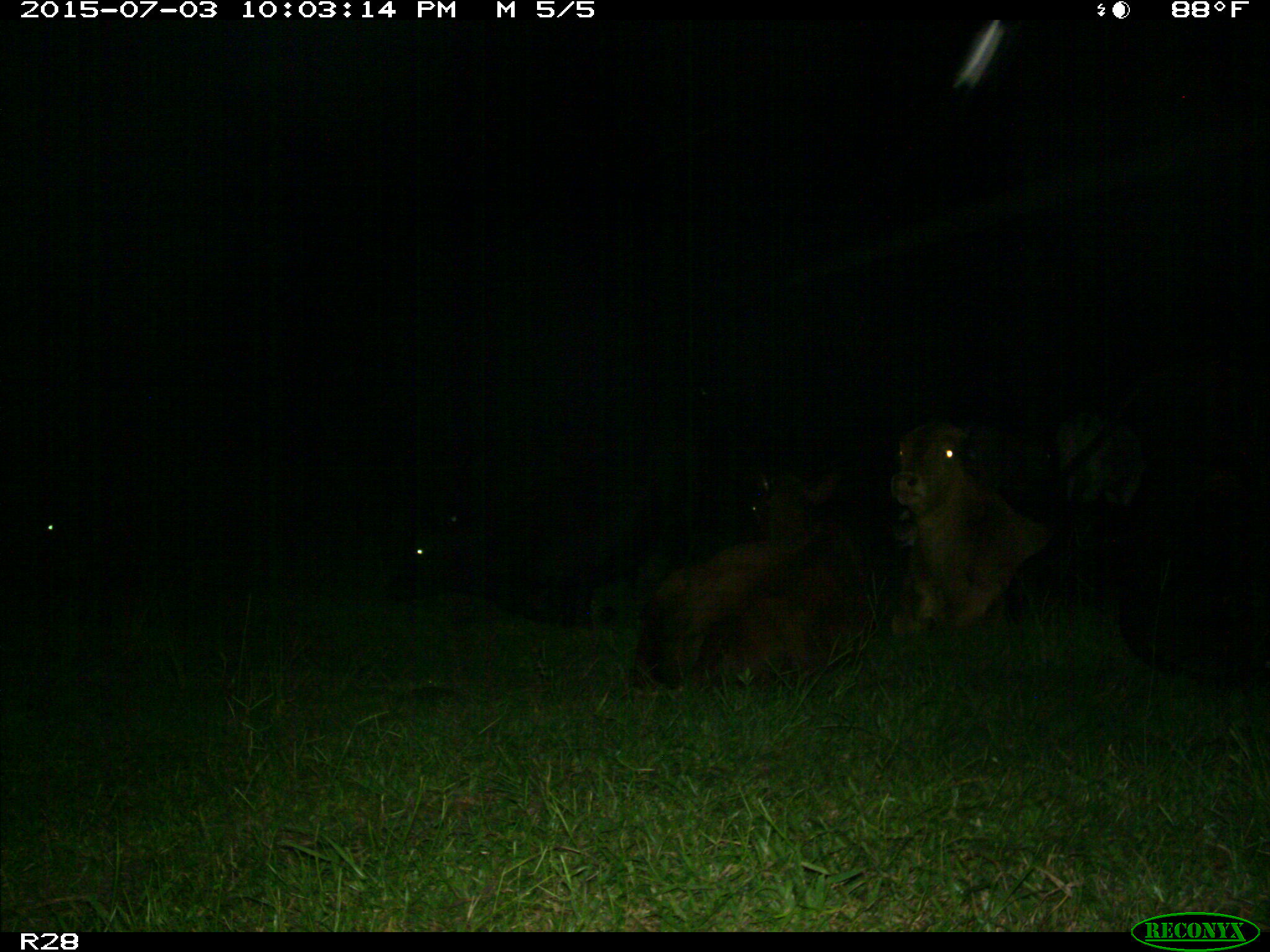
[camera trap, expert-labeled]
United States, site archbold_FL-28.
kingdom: Animalia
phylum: Chordata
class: Mammalia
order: Artiodactyla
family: Bovidae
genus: Bos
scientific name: Bos taurus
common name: domestic cow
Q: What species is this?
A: Bos taurus (domestic cow).